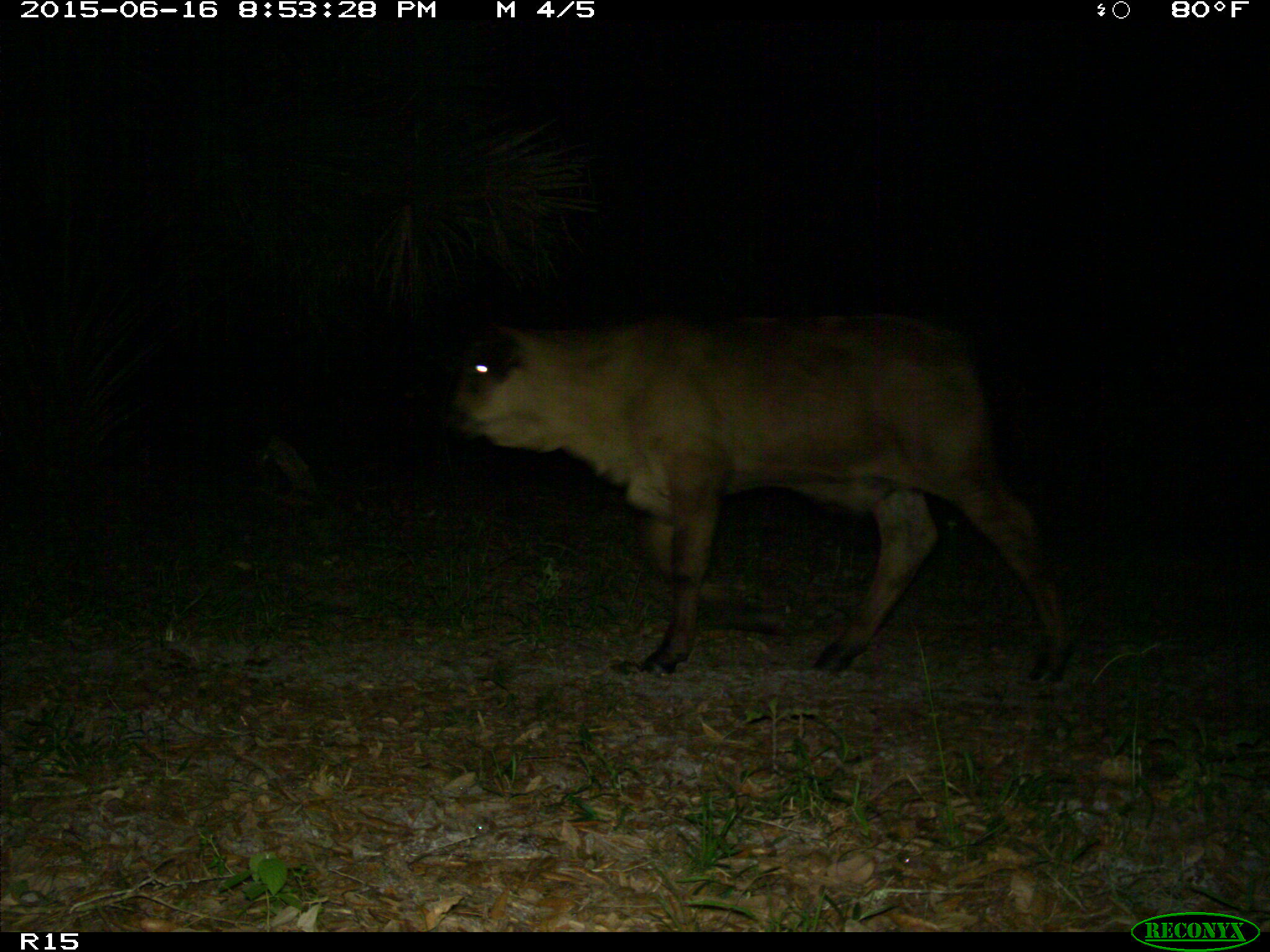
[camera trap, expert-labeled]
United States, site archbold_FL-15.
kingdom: Animalia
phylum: Chordata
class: Mammalia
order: Artiodactyla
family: Bovidae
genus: Bos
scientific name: Bos taurus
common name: domestic cow